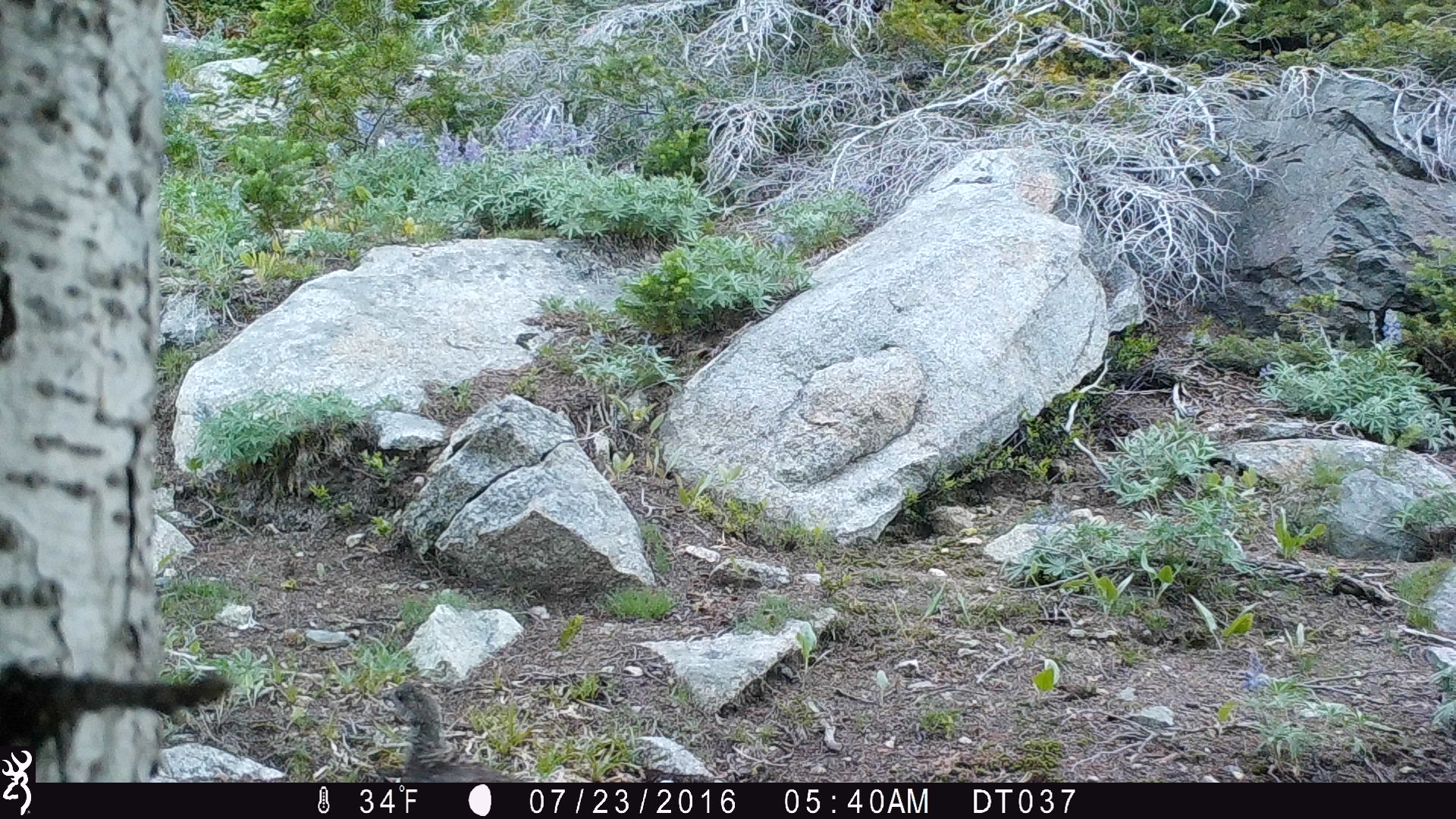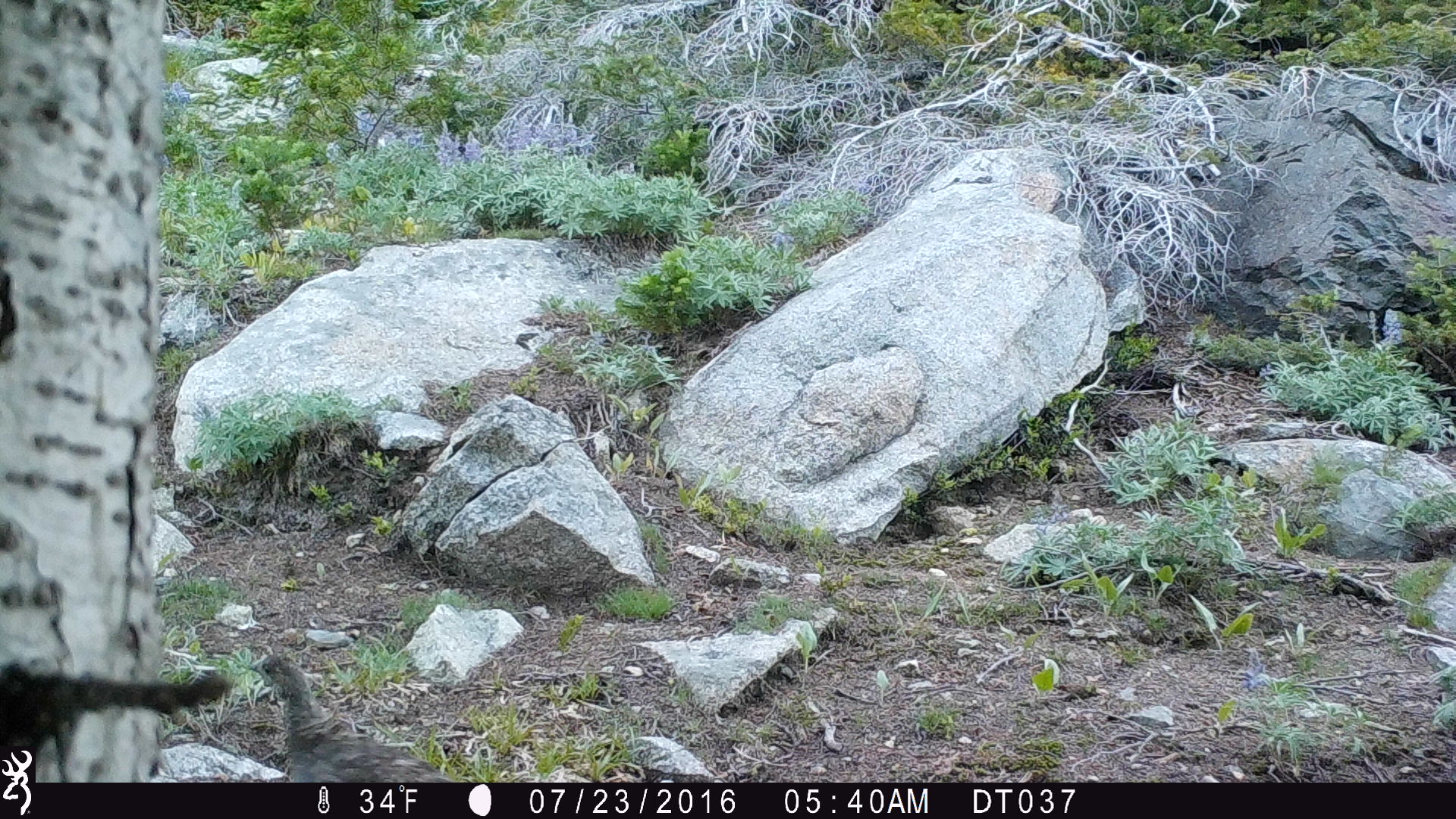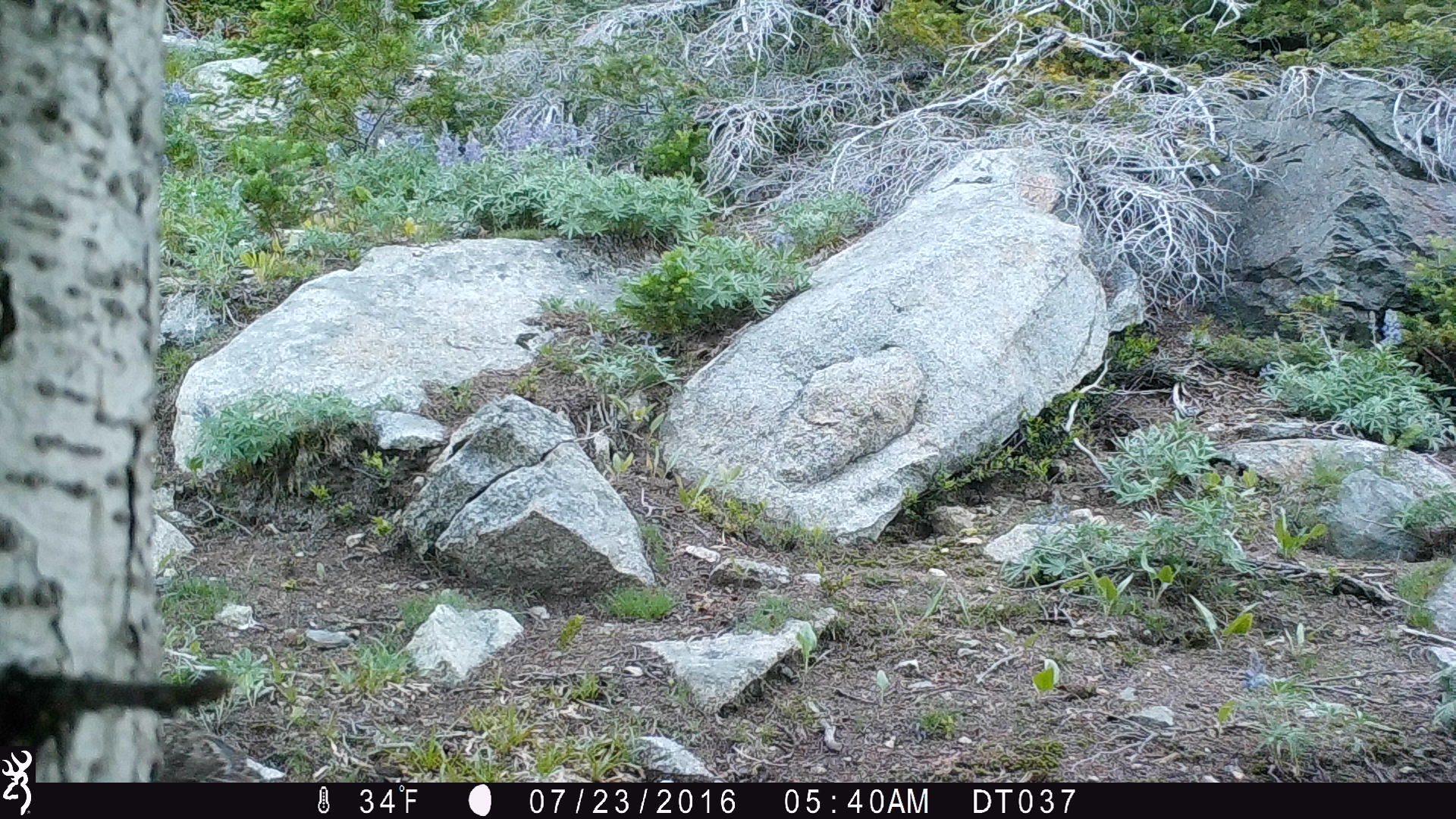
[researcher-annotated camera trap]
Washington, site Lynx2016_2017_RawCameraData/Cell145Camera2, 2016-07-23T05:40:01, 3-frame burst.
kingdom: Animalia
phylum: Chordata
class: Aves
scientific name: Aves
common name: birds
Aves (birds). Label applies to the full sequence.